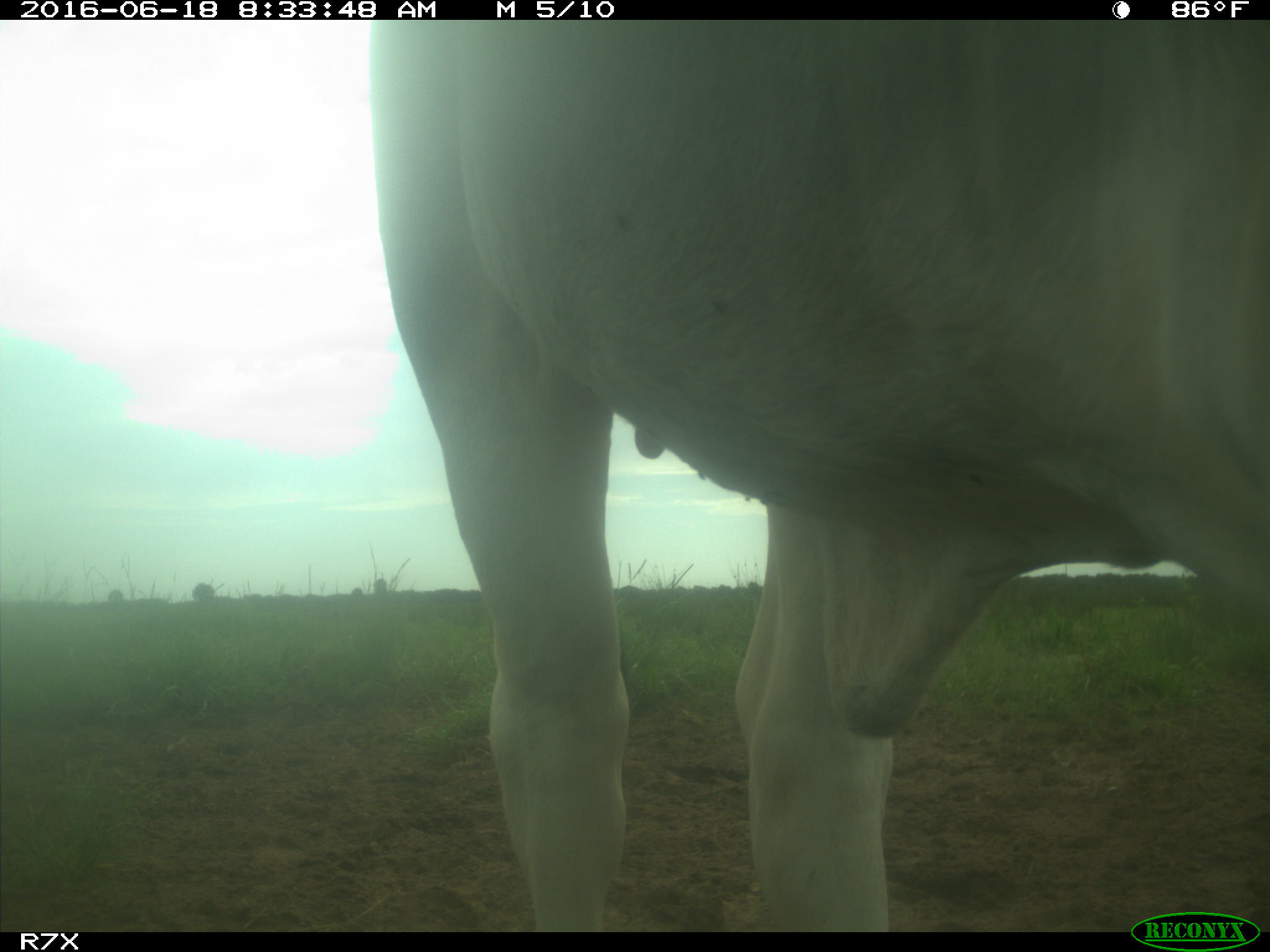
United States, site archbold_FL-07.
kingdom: Animalia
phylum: Chordata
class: Mammalia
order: Artiodactyla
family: Bovidae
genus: Bos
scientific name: Bos taurus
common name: domestic cow